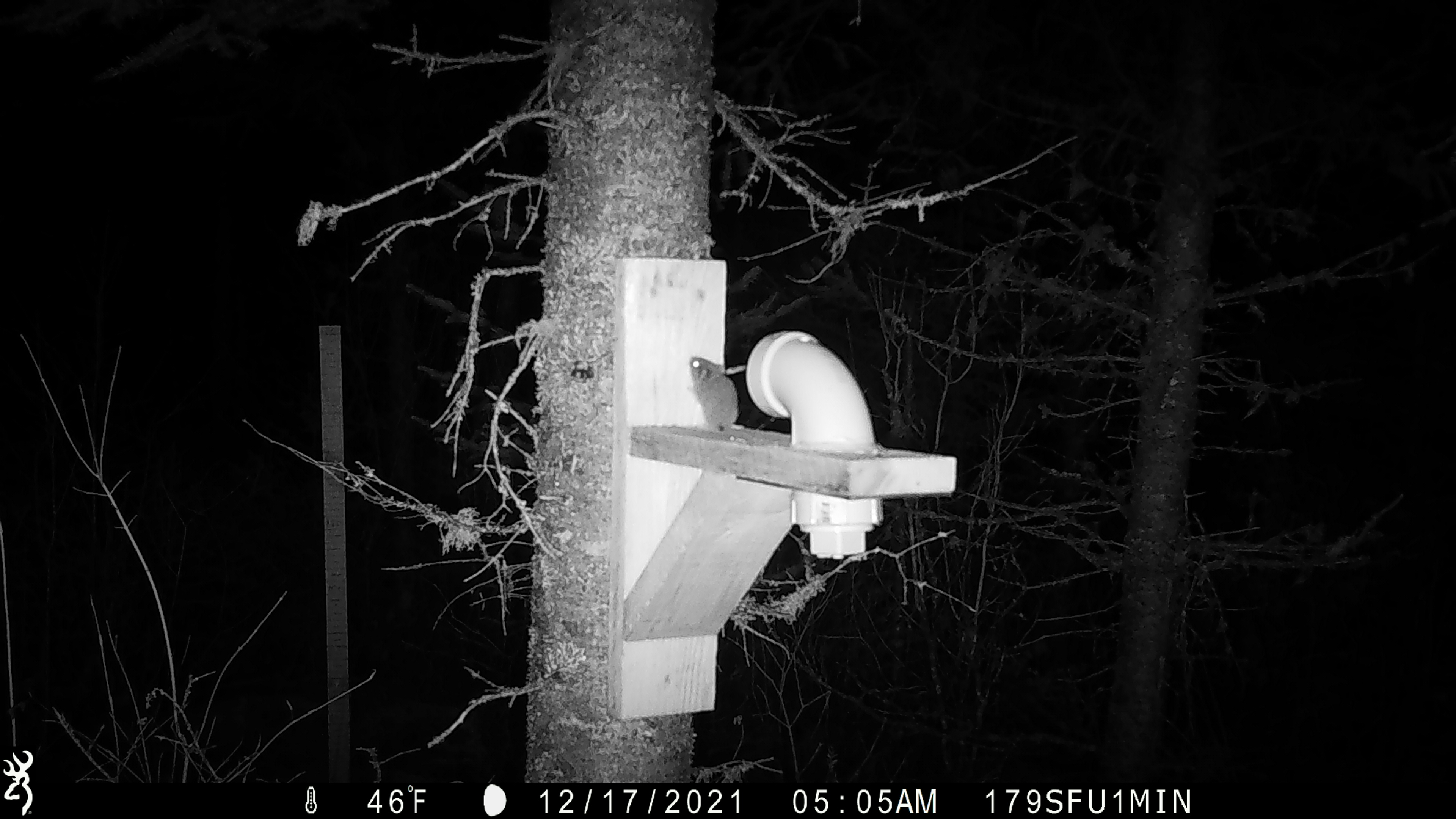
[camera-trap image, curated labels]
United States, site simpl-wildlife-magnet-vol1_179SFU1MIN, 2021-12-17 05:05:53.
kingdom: Animalia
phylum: Chordata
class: Mammalia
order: Rodentia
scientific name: Rodentia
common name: mouse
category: mouse sp.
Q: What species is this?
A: Mouse sp. (mouse) (Rodentia).